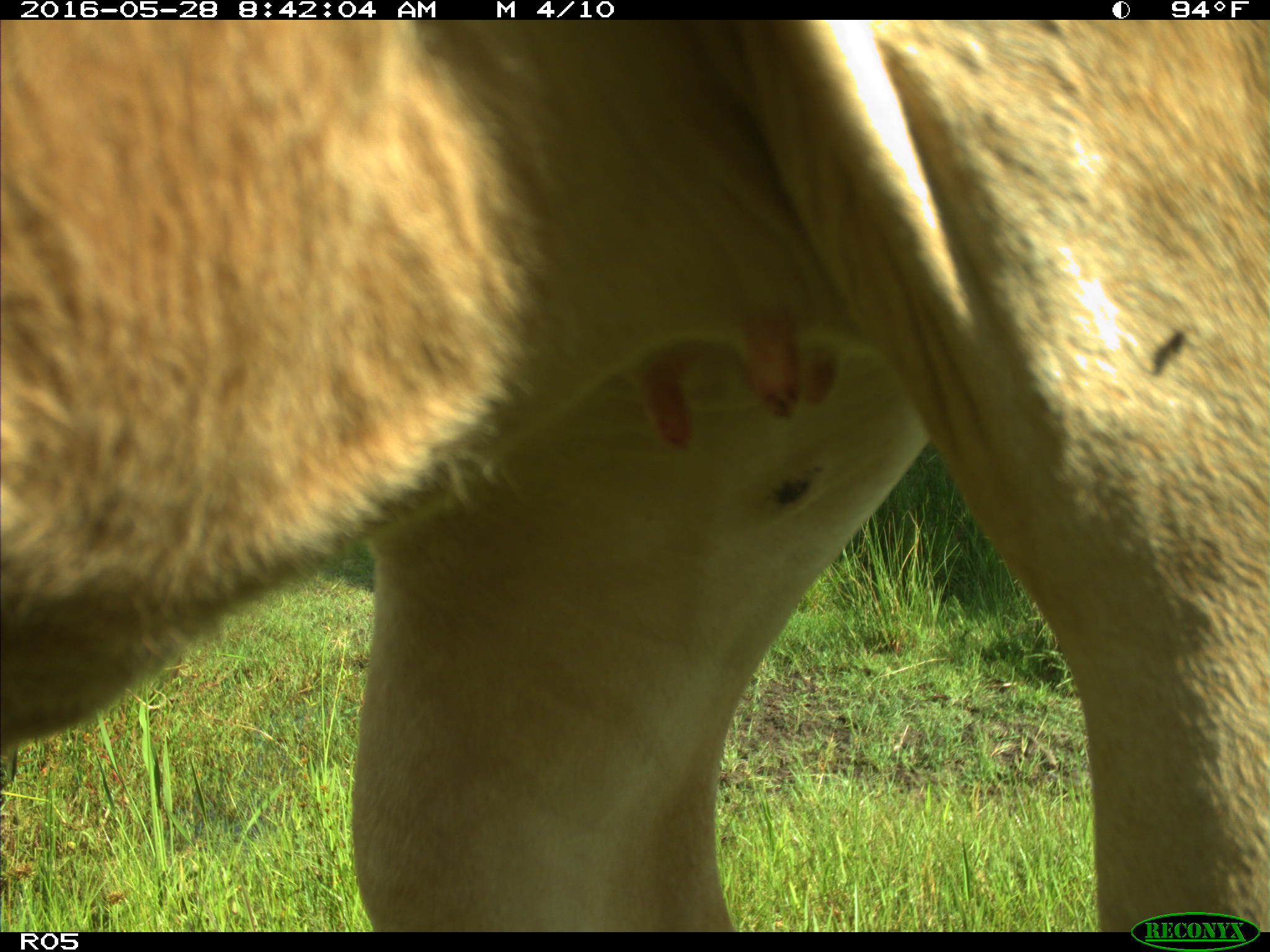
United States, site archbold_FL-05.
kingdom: Animalia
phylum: Chordata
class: Mammalia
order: Artiodactyla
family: Bovidae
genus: Bos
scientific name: Bos taurus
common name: domestic cow